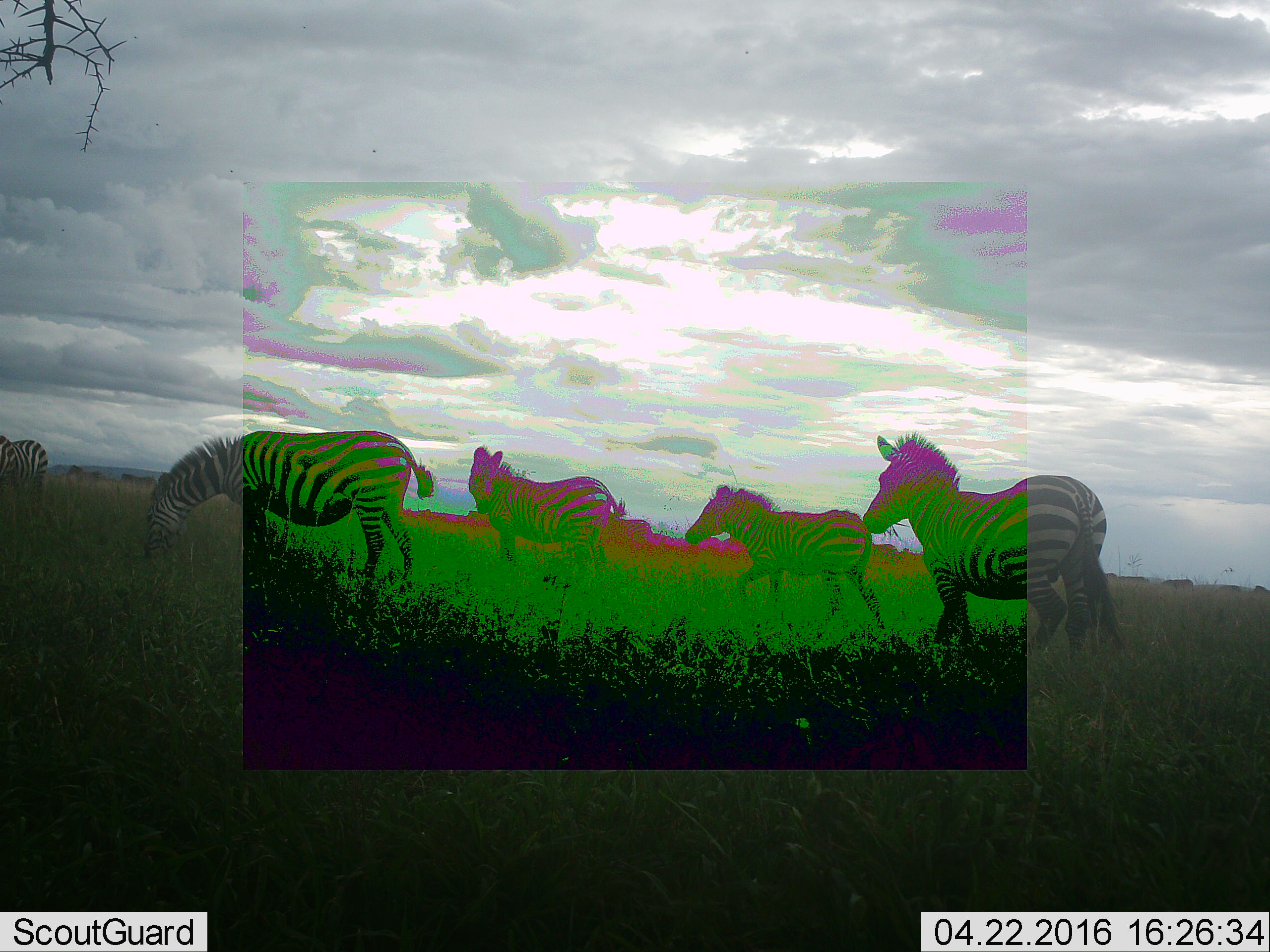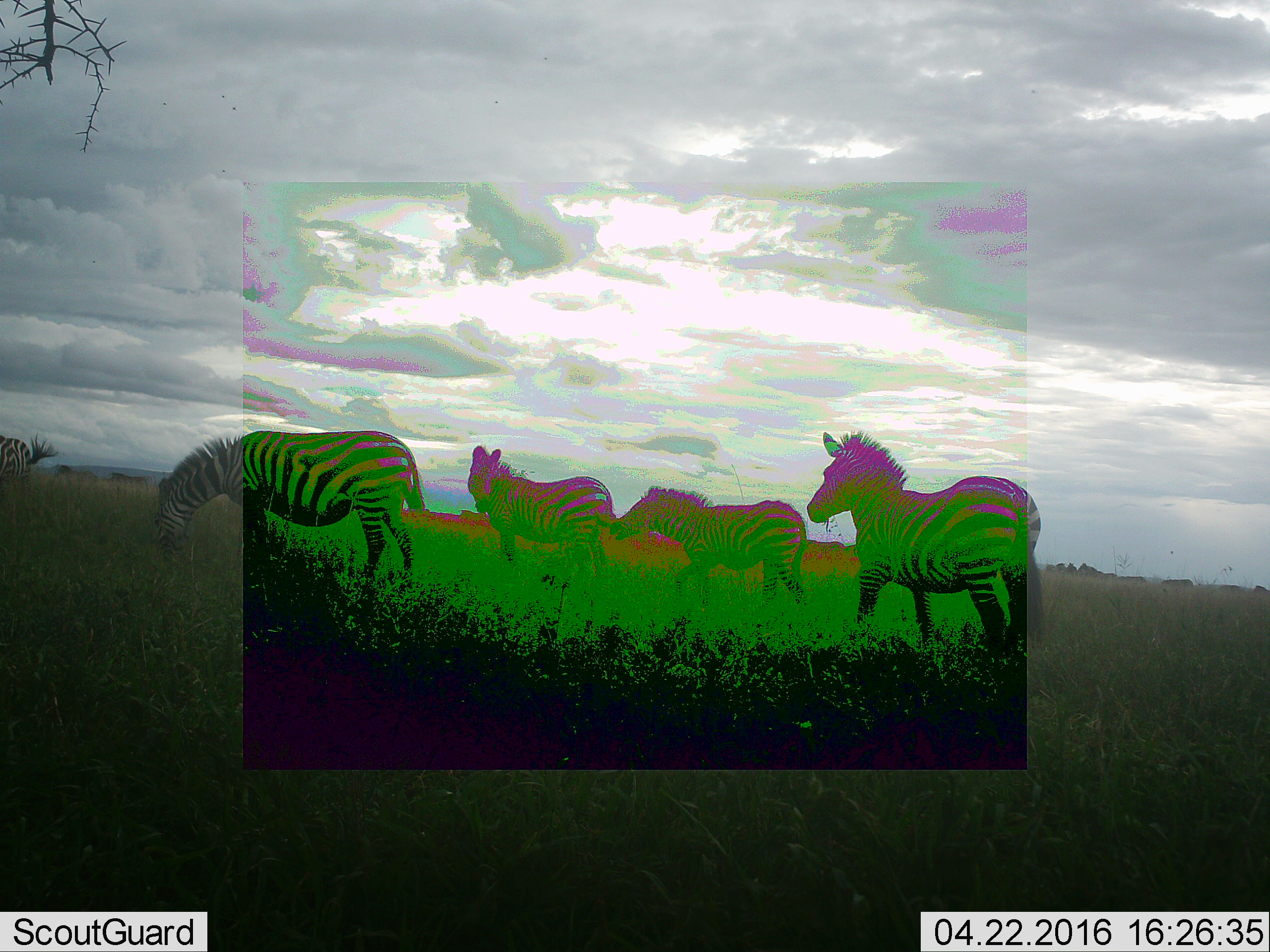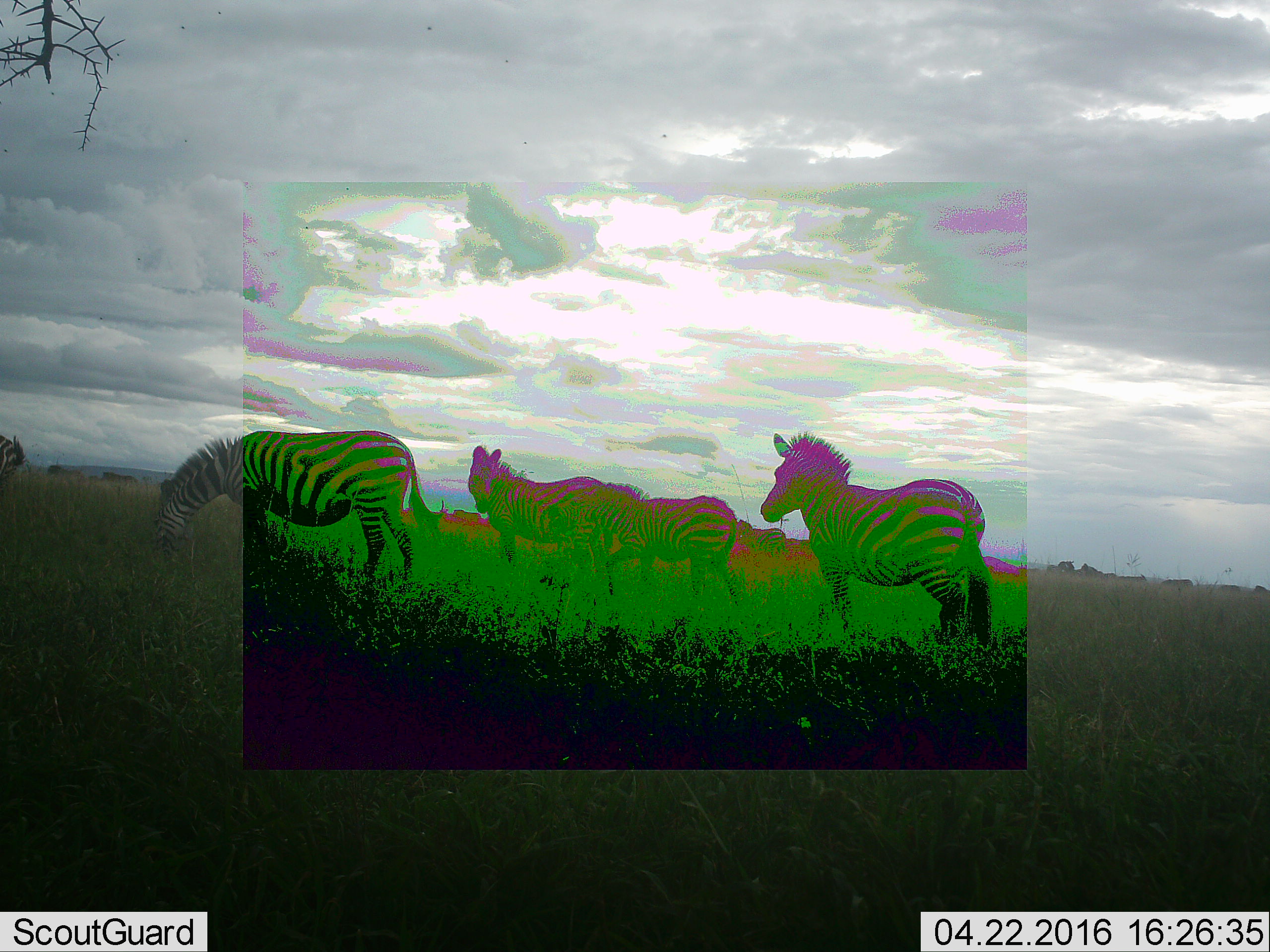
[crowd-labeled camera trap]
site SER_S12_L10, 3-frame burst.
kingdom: Animalia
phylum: Chordata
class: Mammalia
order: Perissodactyla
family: Equidae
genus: Equus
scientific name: Equus quagga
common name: plains zebra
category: zebraplains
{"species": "zebraplains (plains zebra) (Equus quagga)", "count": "5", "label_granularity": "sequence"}